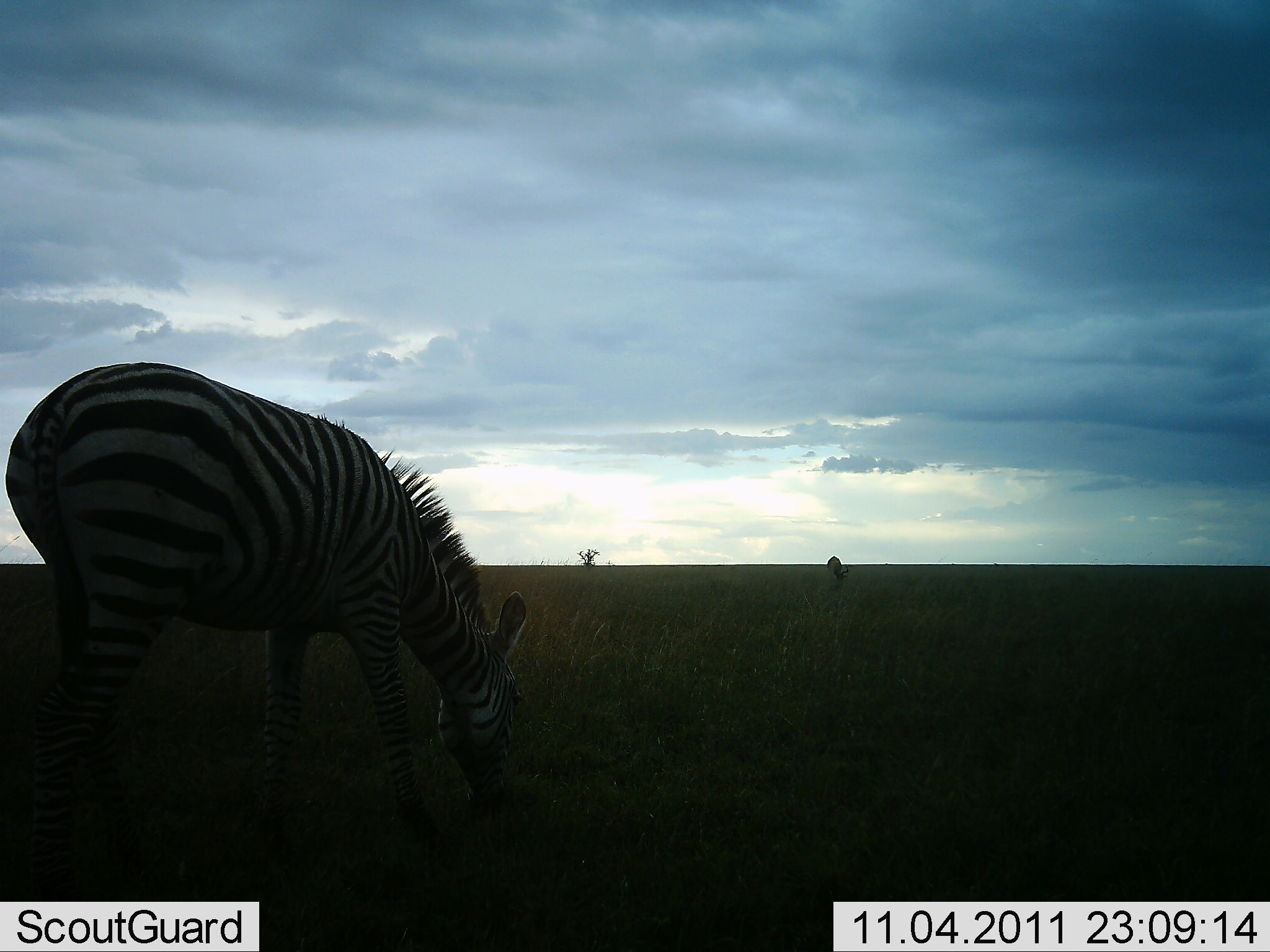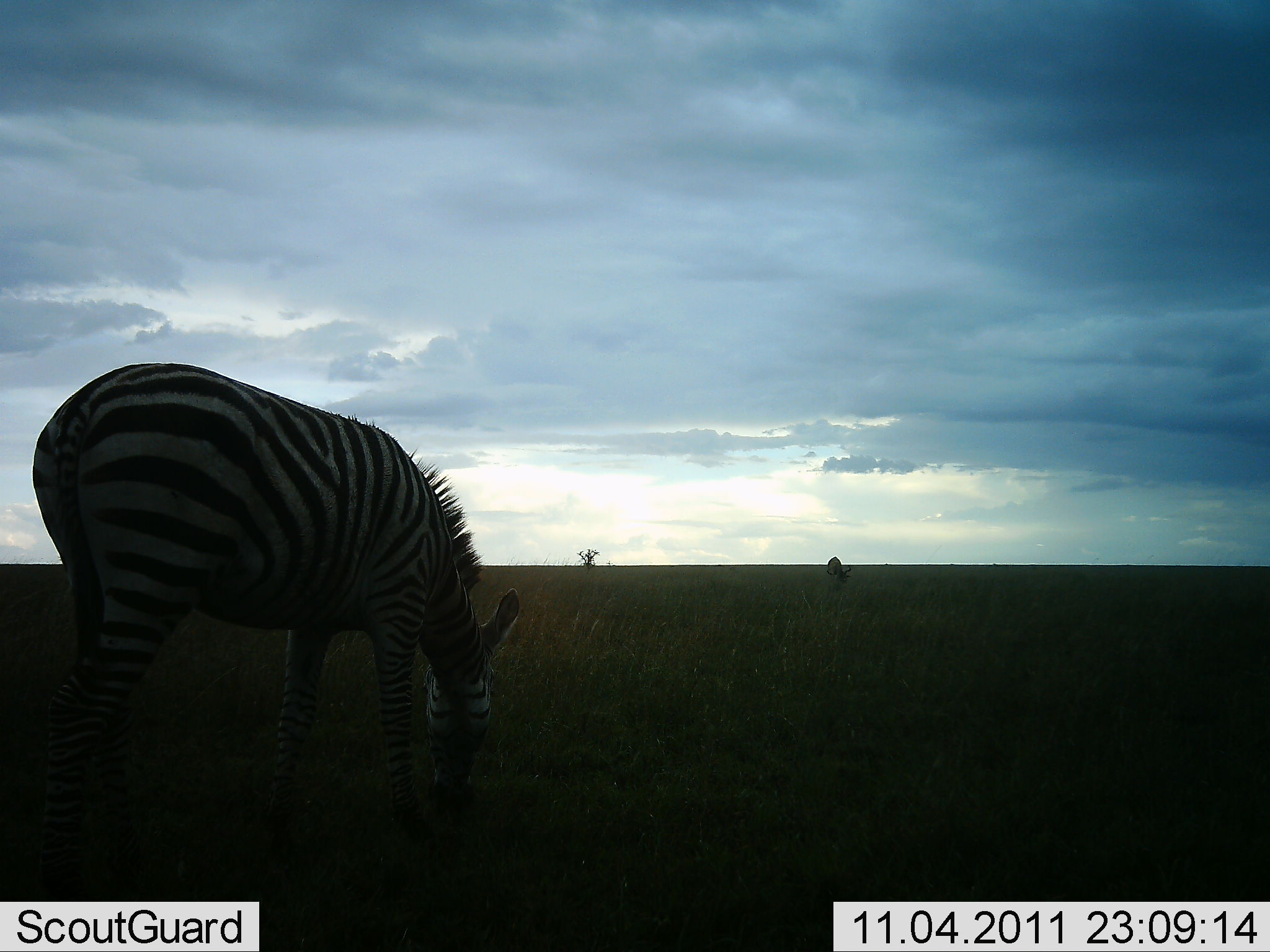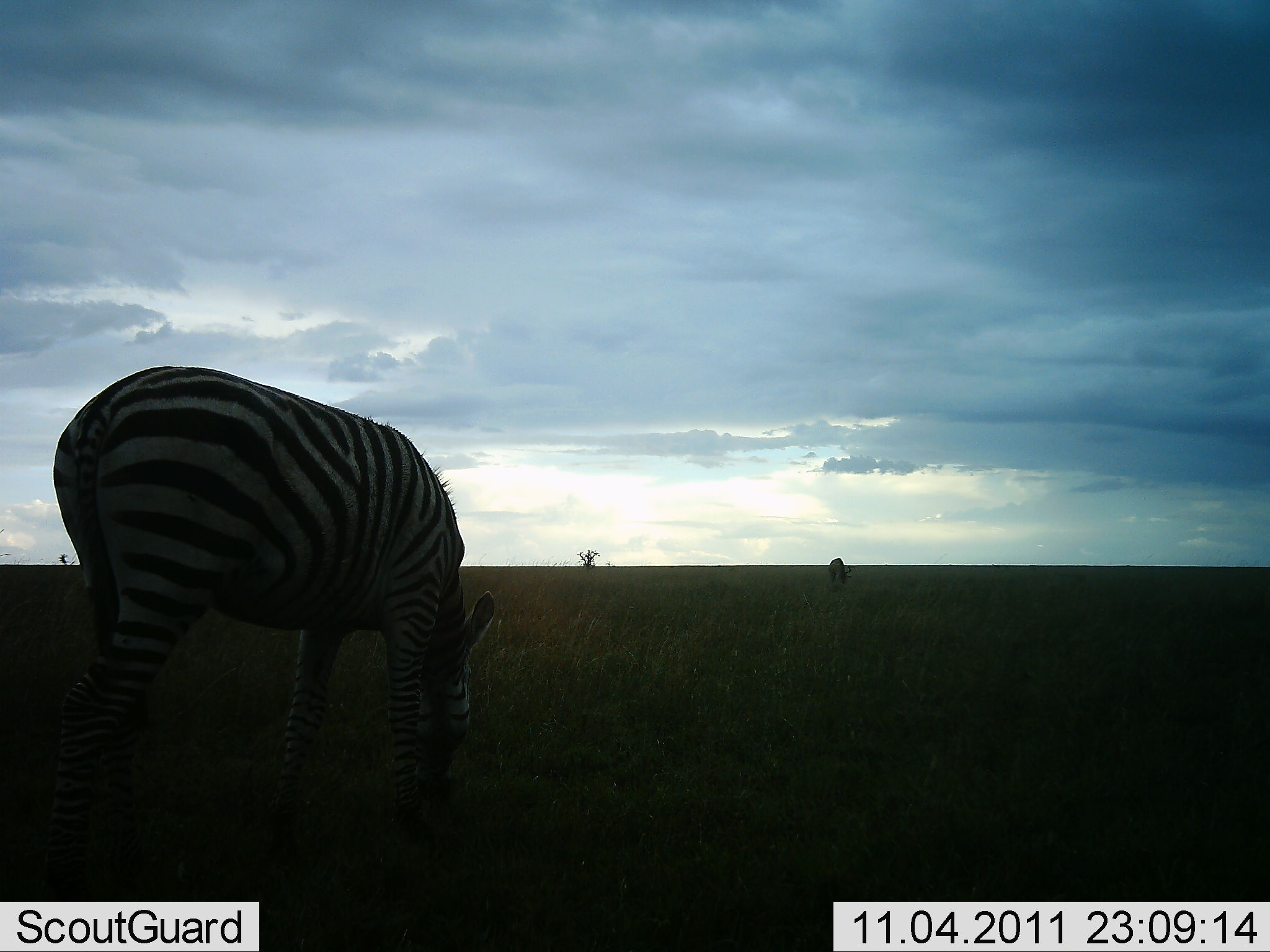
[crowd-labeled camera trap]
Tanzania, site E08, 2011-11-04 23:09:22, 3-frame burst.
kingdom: Animalia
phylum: Chordata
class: Mammalia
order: Perissodactyla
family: Equidae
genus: Equus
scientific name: Equus quagga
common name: plains zebra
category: zebra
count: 1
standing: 9%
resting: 0%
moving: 0%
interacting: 0%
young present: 0%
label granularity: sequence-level